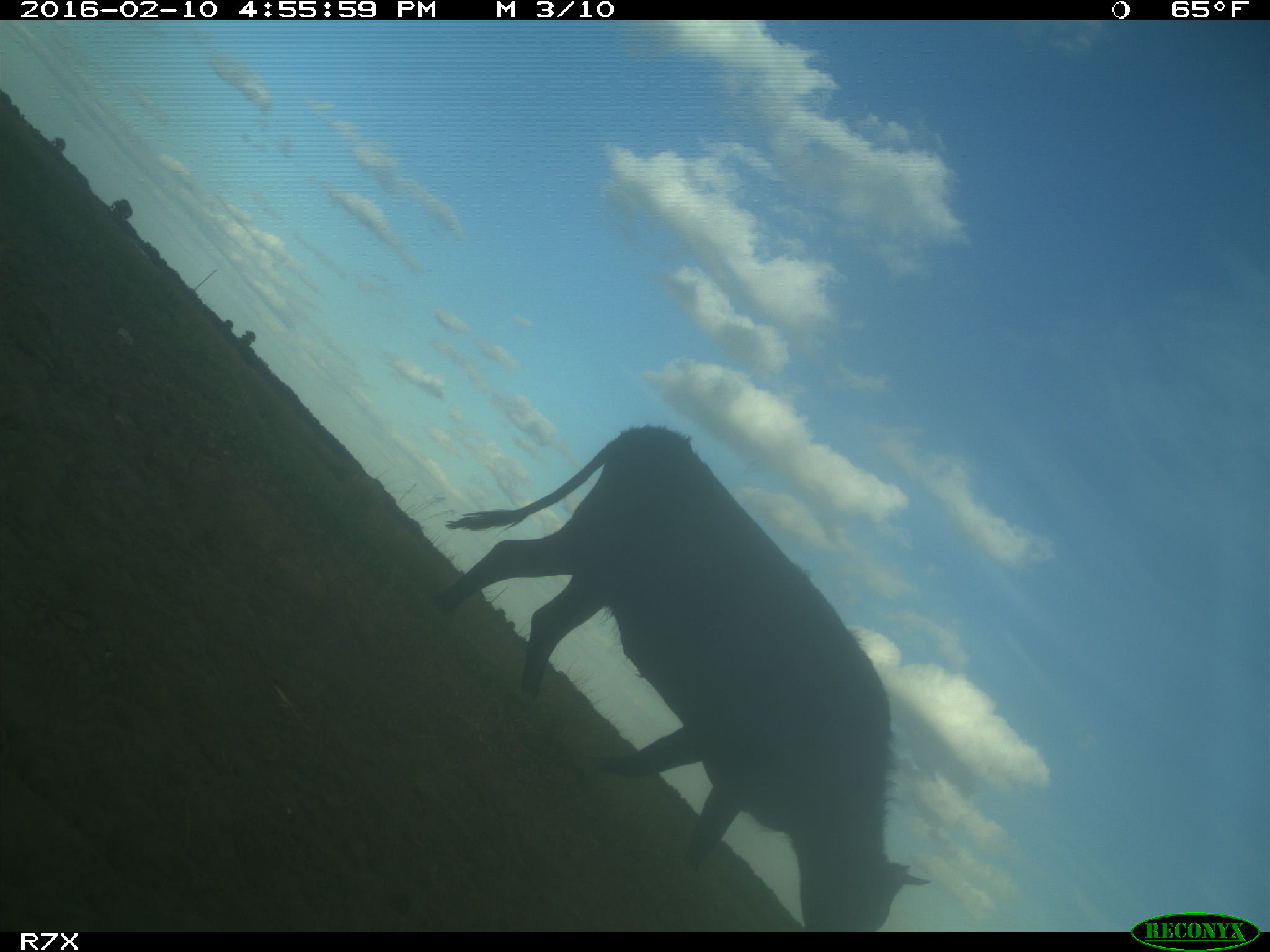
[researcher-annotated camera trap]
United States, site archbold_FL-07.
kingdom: Animalia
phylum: Chordata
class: Mammalia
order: Artiodactyla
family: Bovidae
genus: Bos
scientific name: Bos taurus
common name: domestic cow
Bos taurus (domestic cow).